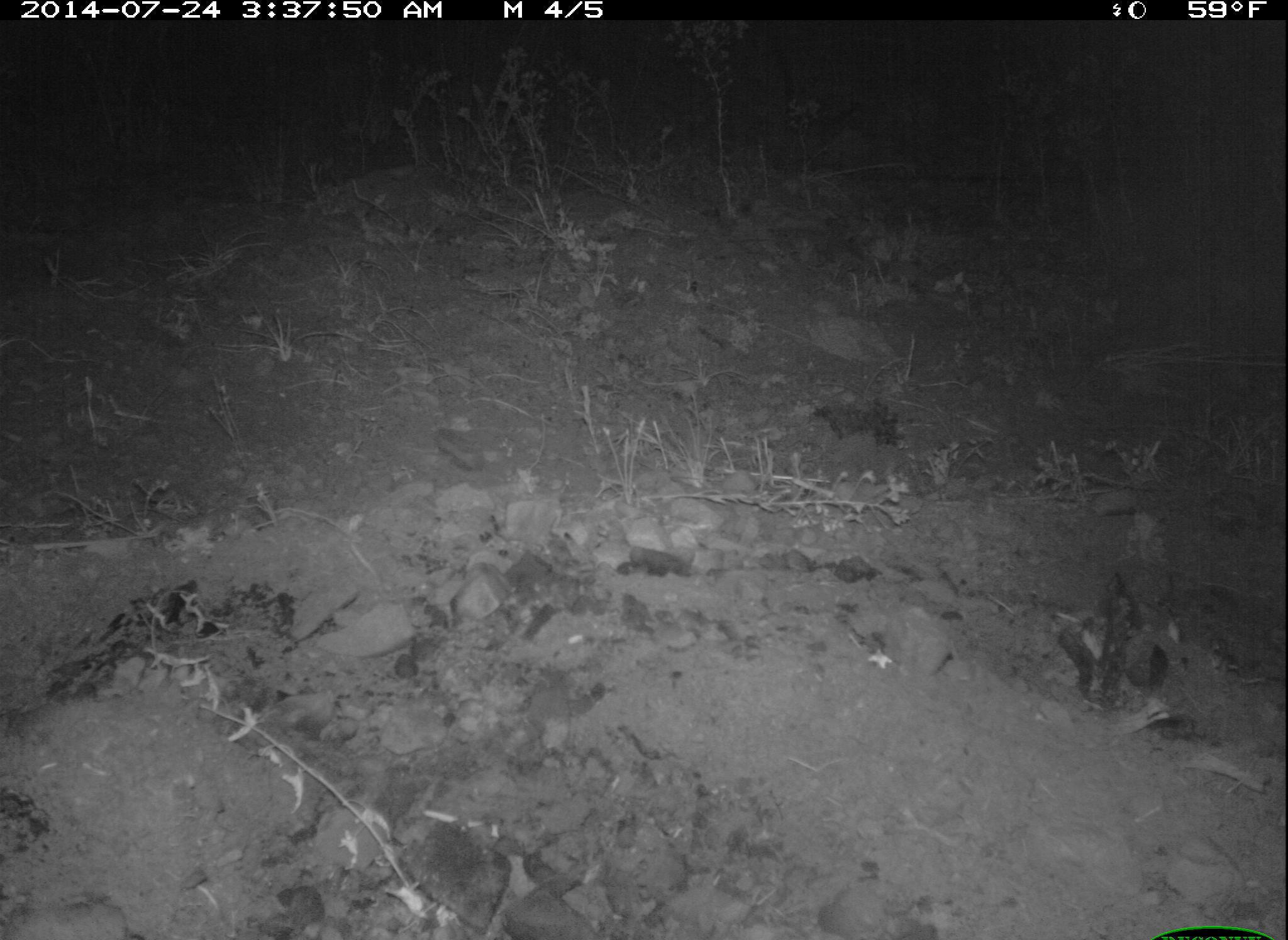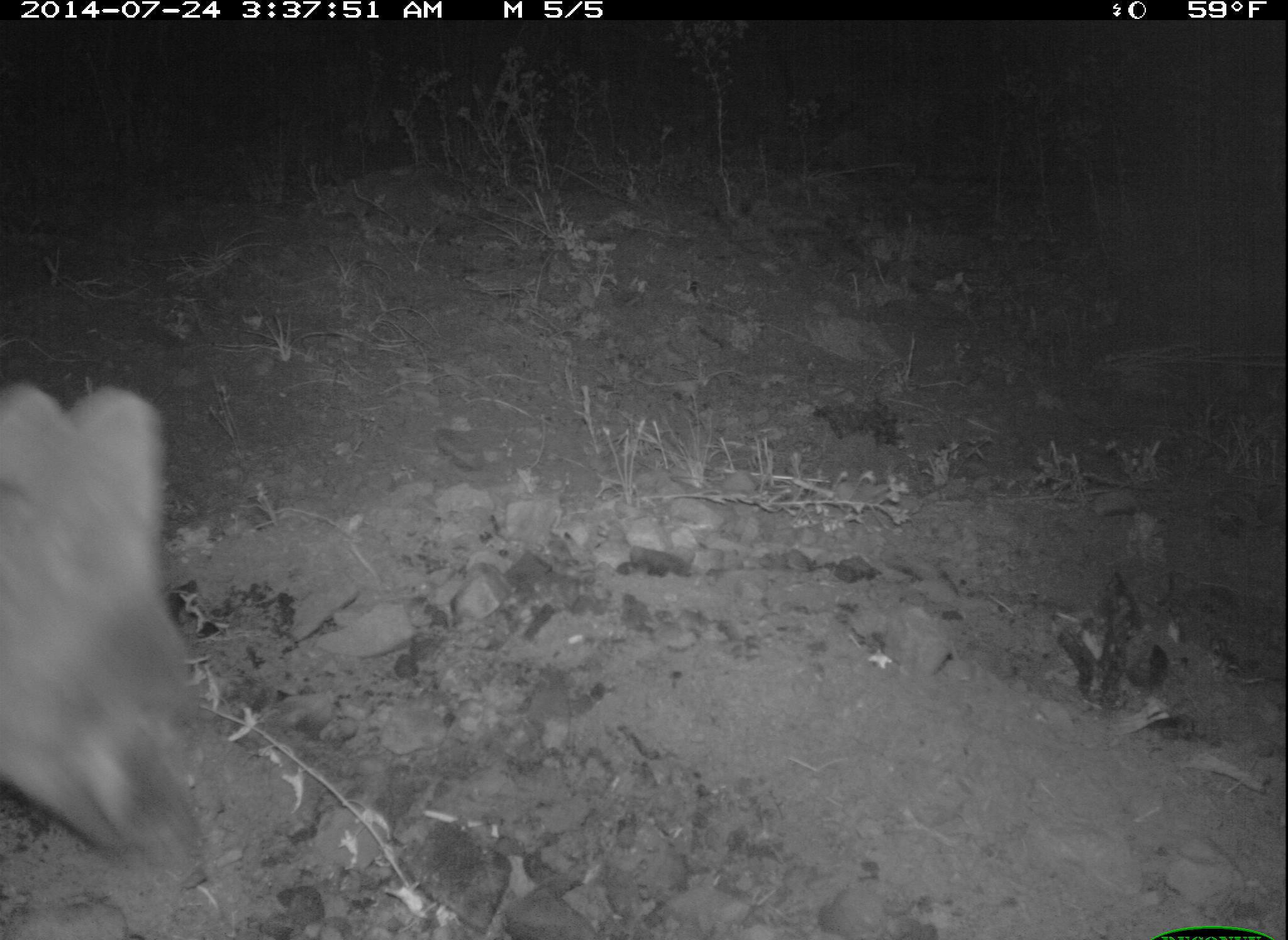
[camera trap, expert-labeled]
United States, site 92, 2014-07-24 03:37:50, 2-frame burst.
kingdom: Animalia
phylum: Chordata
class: Mammalia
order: Carnivora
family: Canidae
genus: Urocyon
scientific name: Urocyon cinereoargenteus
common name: gray fox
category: fox